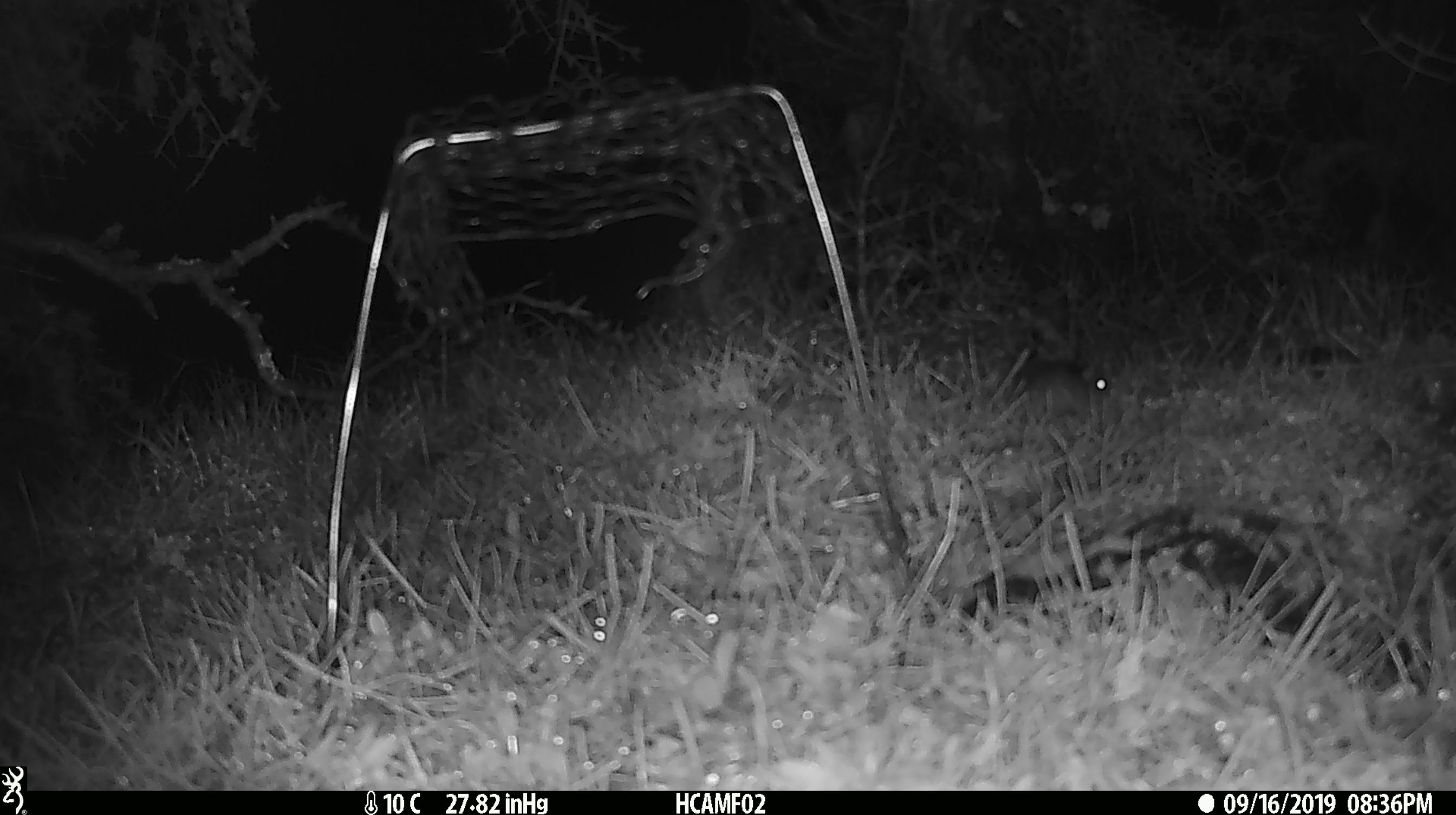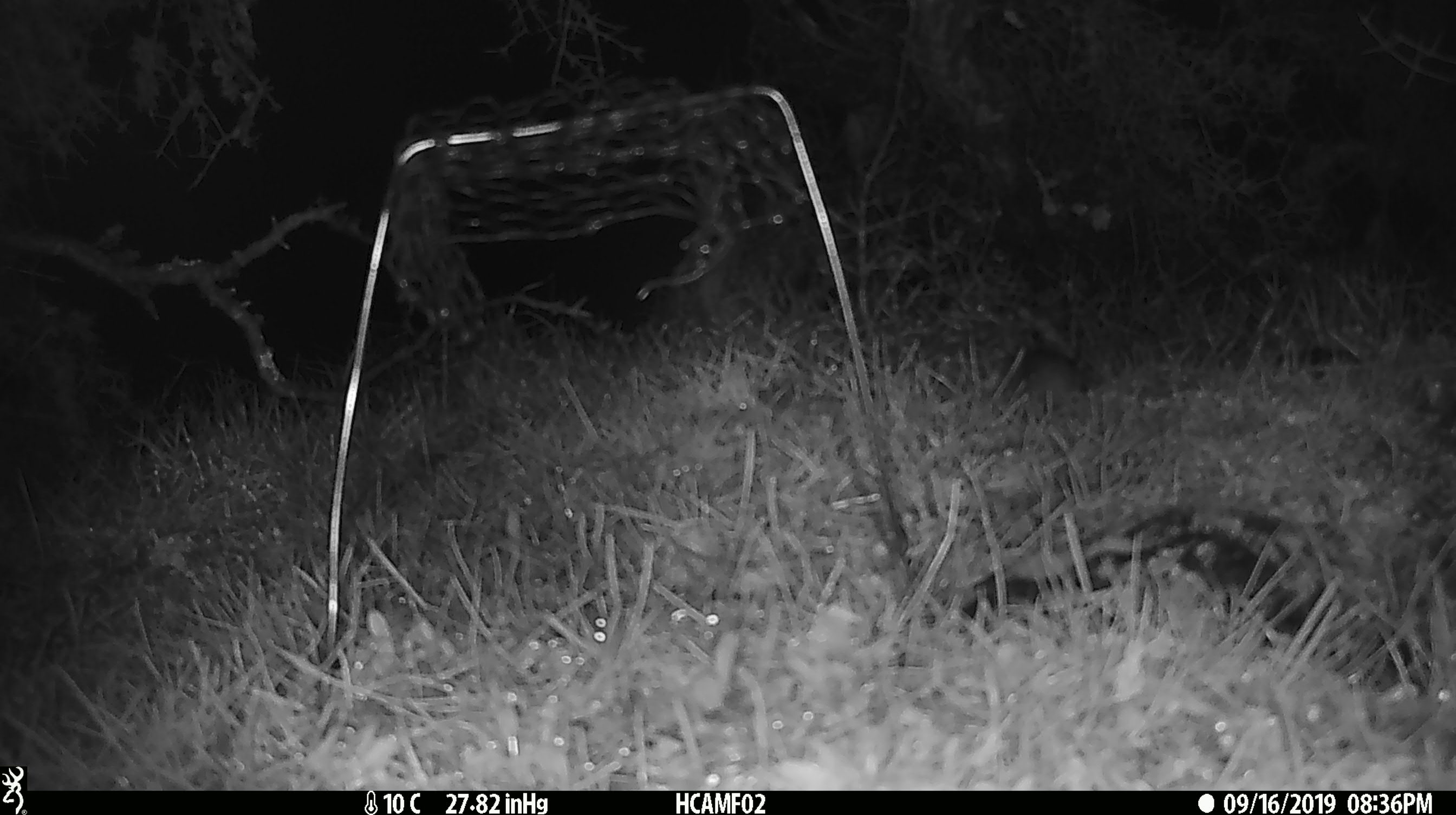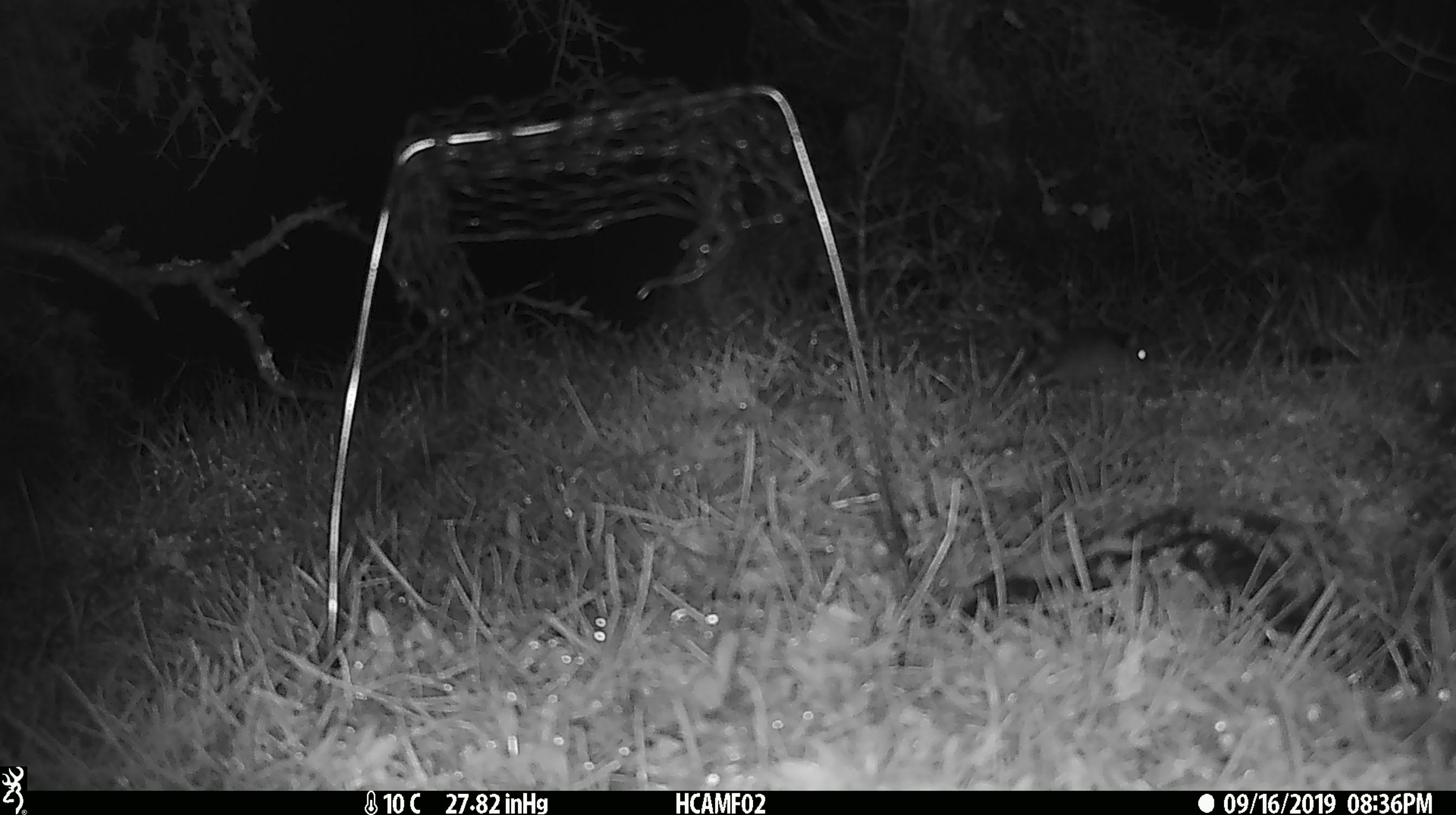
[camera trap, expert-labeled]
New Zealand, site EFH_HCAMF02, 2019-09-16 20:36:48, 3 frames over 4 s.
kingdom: Animalia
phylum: Chordata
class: Mammalia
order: Rodentia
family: Muridae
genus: Mus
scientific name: Mus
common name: mouse